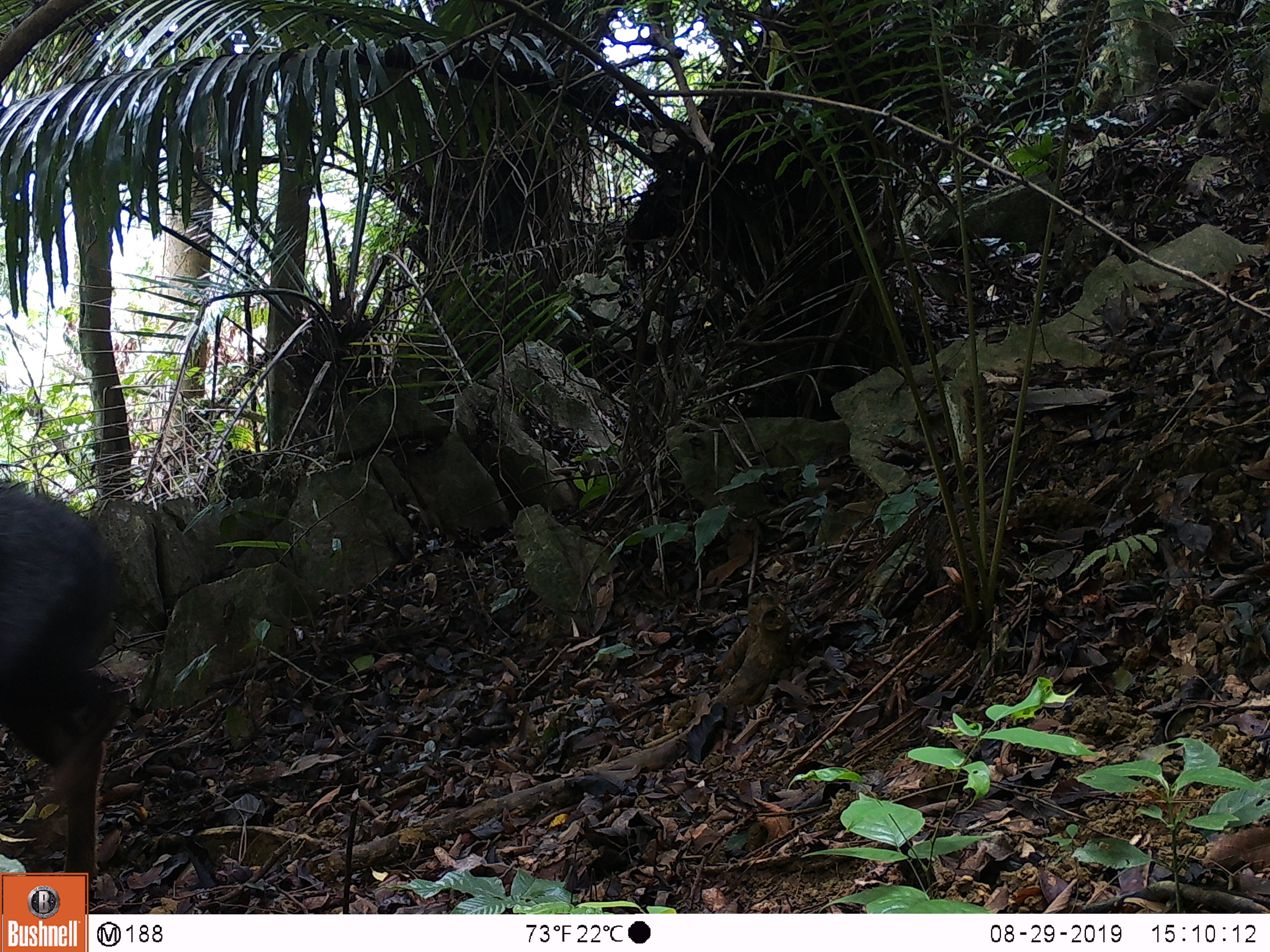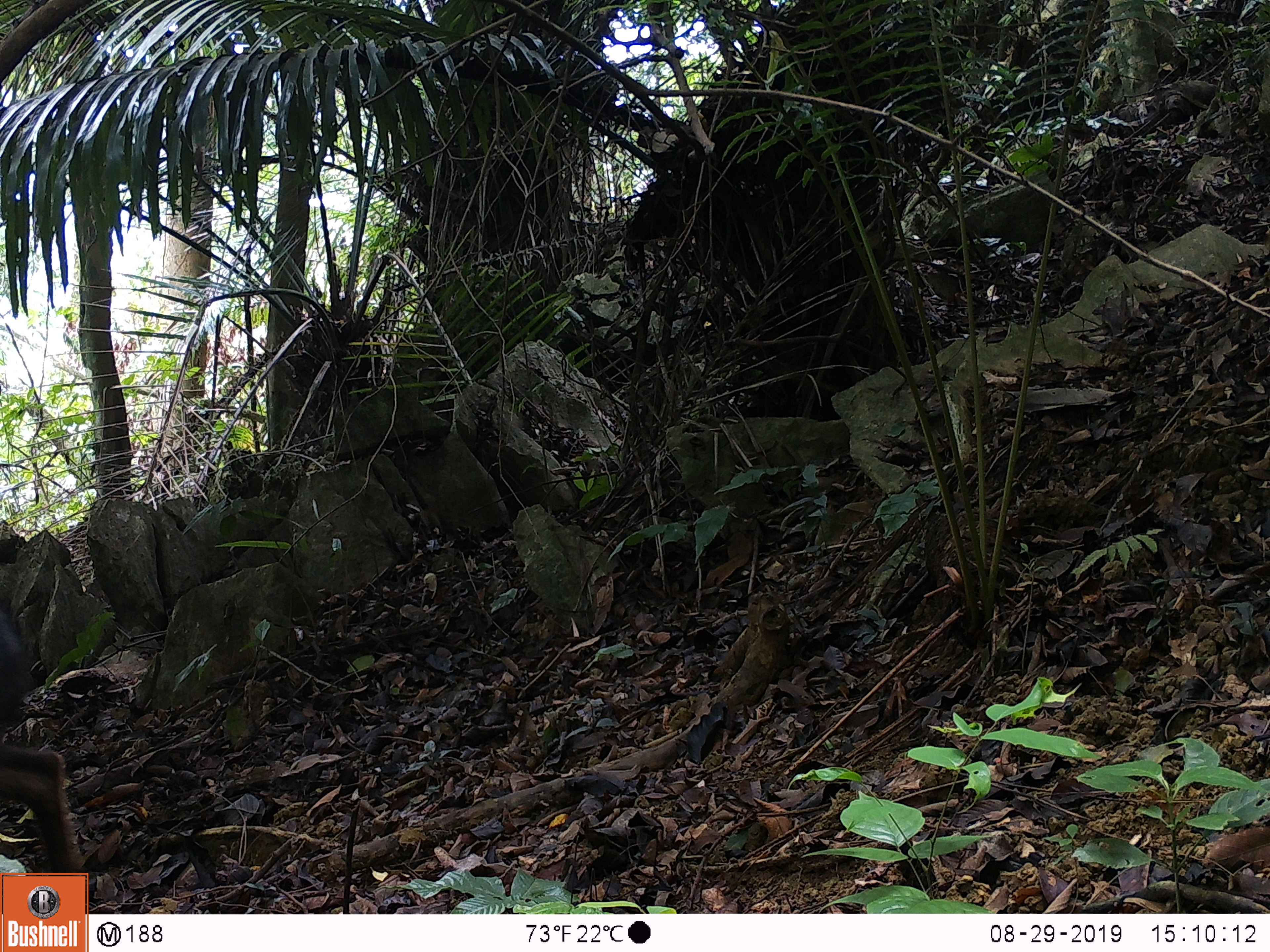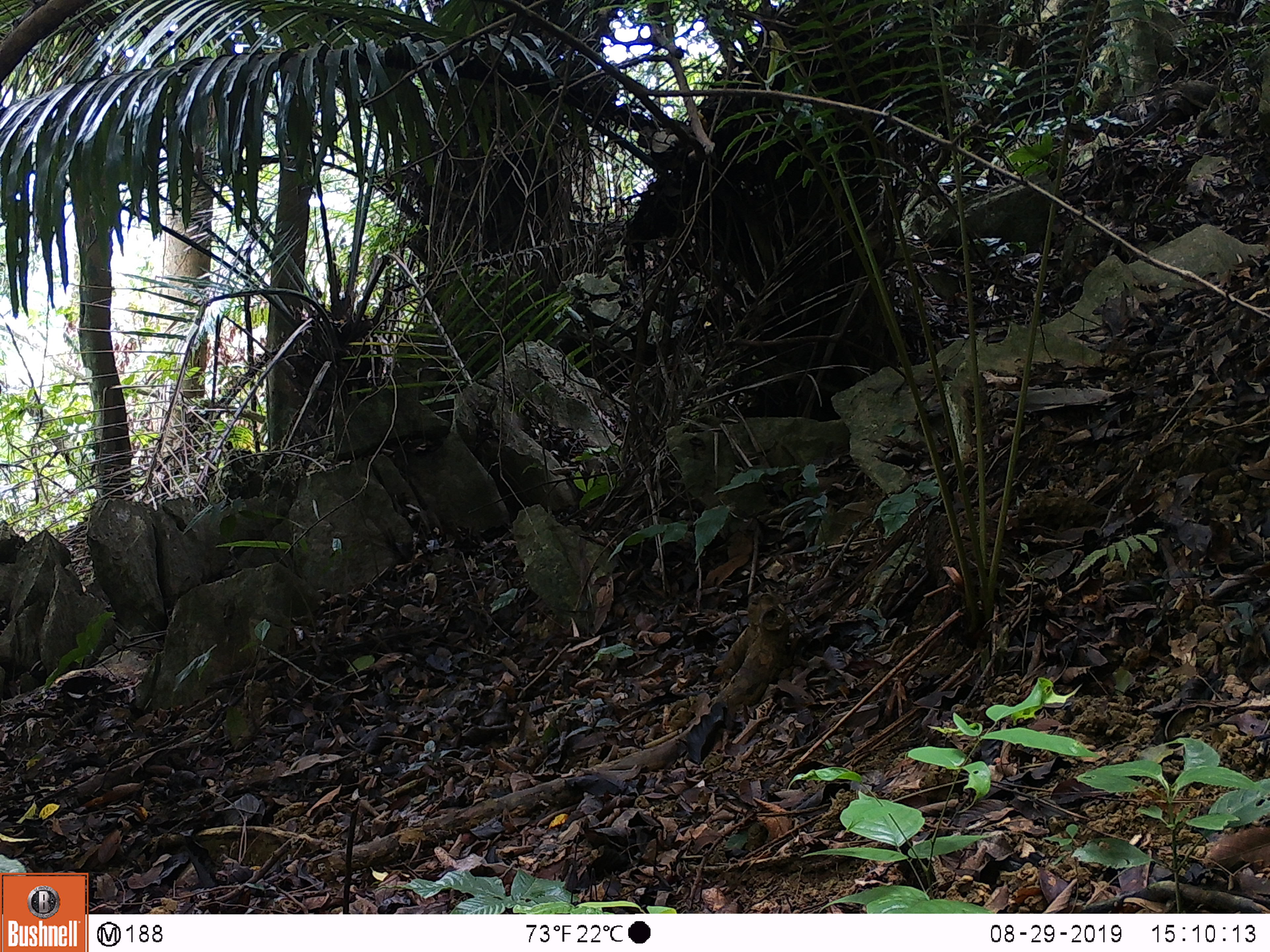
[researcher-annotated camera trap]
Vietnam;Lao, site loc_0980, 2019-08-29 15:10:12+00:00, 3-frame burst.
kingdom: Animalia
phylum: Chordata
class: Mammalia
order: Artiodactyla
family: Bovidae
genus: Capricornis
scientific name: Capricornis sumatraensis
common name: chinese serow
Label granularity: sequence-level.